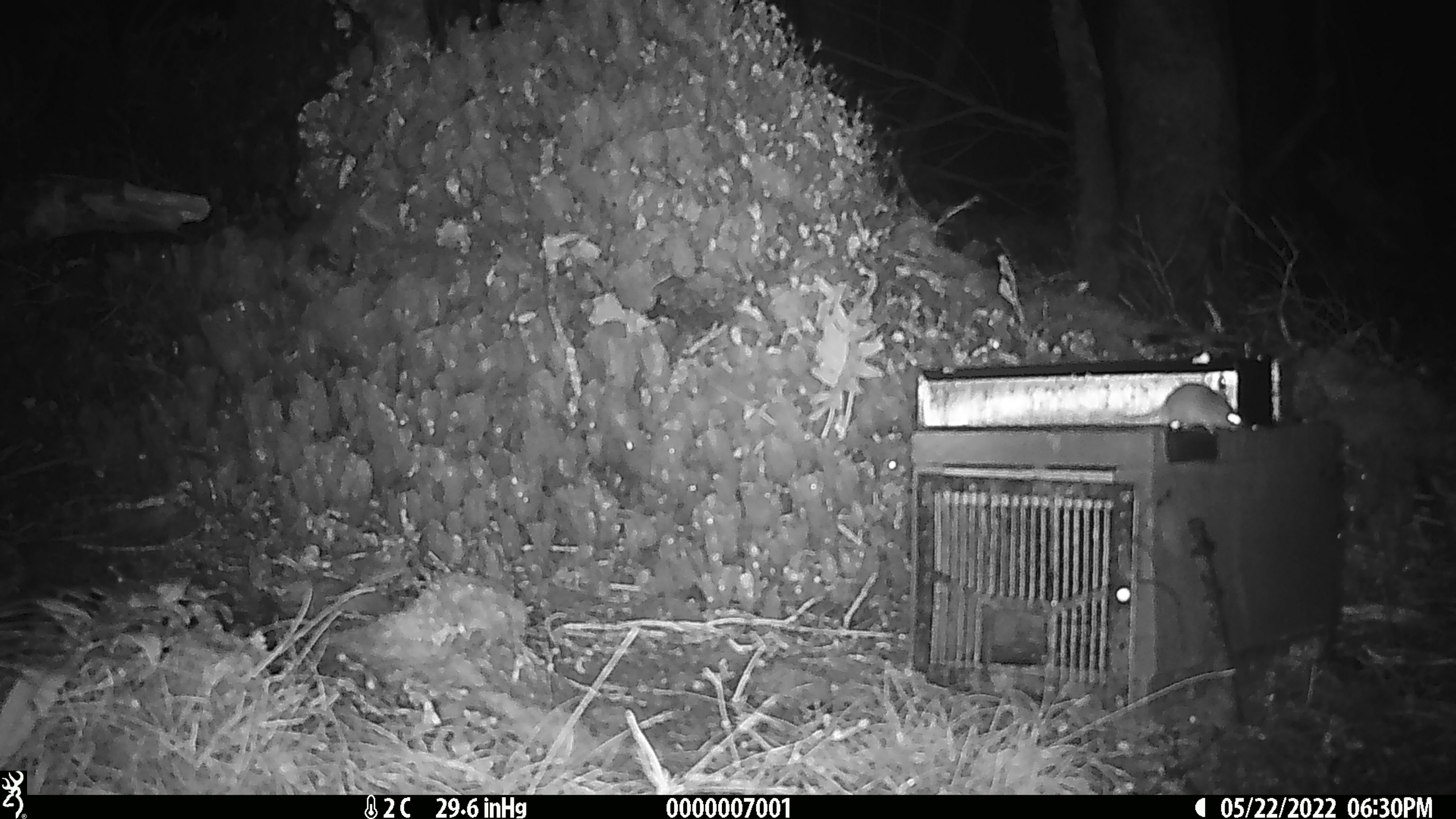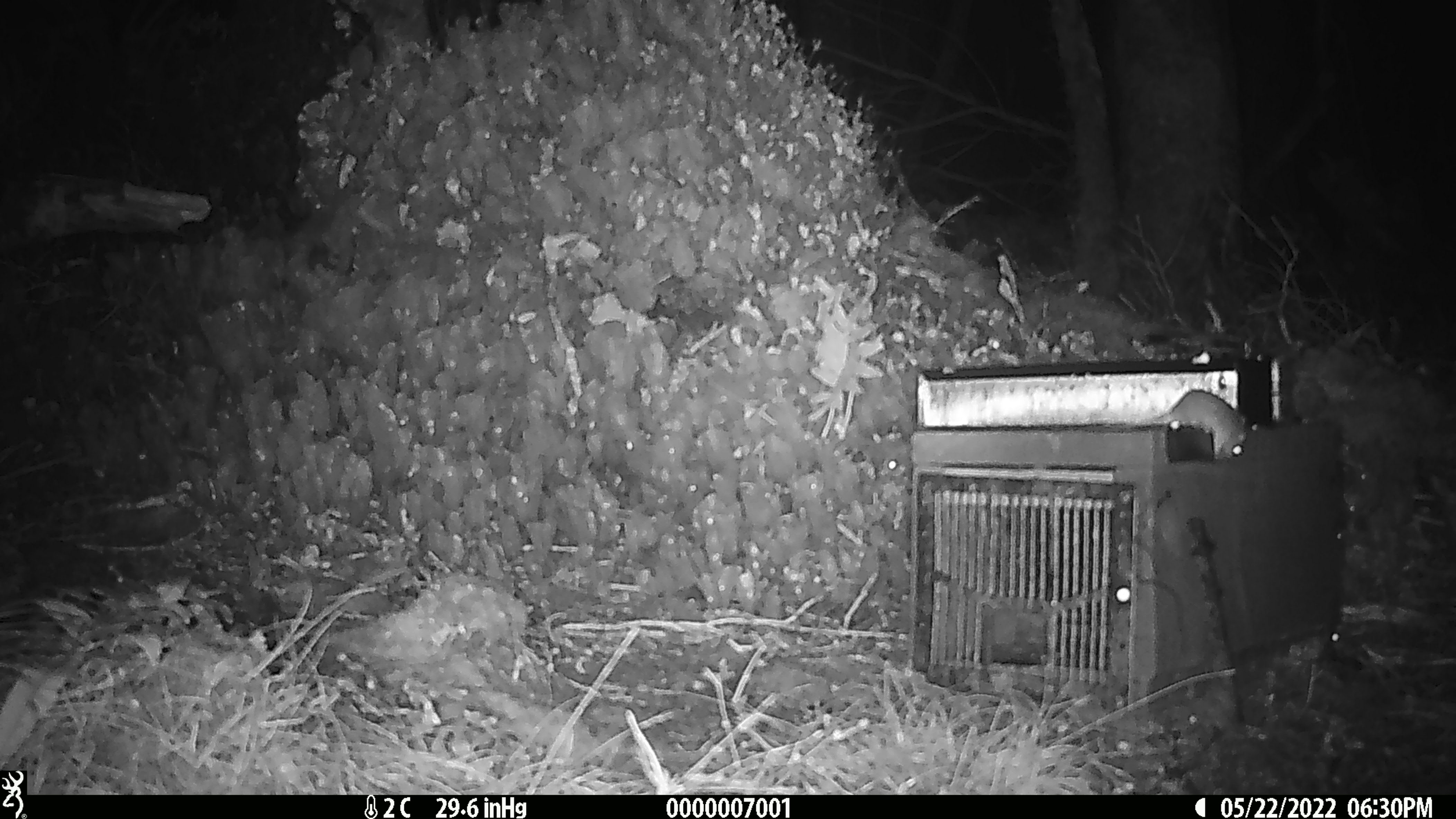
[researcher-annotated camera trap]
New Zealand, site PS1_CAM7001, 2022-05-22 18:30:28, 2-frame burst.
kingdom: Animalia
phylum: Chordata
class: Mammalia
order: Rodentia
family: Muridae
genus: Mus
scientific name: Mus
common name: mouse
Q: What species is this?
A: Mouse (Mus).